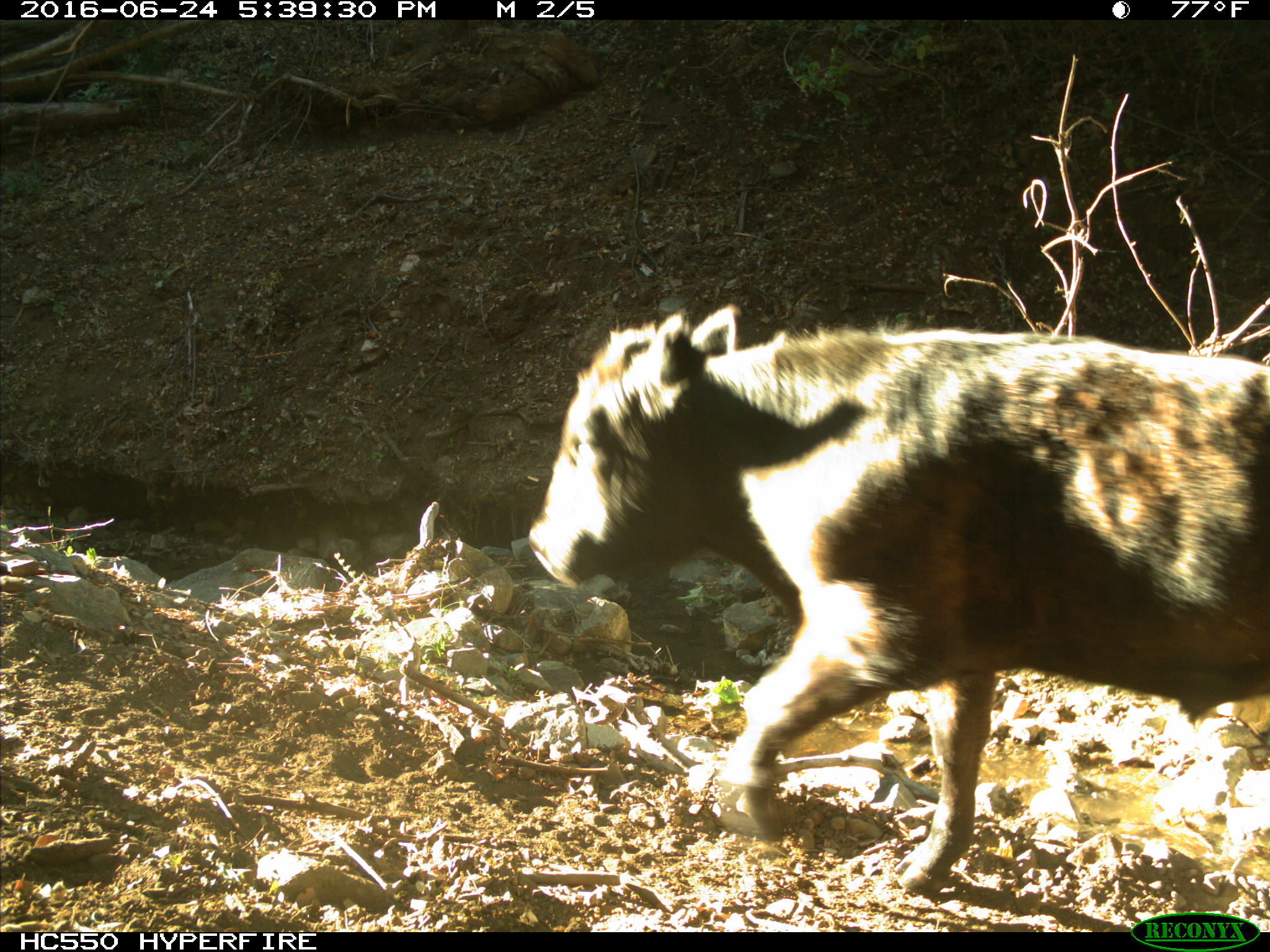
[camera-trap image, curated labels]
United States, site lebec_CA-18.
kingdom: Animalia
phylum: Chordata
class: Mammalia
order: Artiodactyla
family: Bovidae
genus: Bos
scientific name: Bos taurus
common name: domestic cow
Bos taurus (domestic cow).